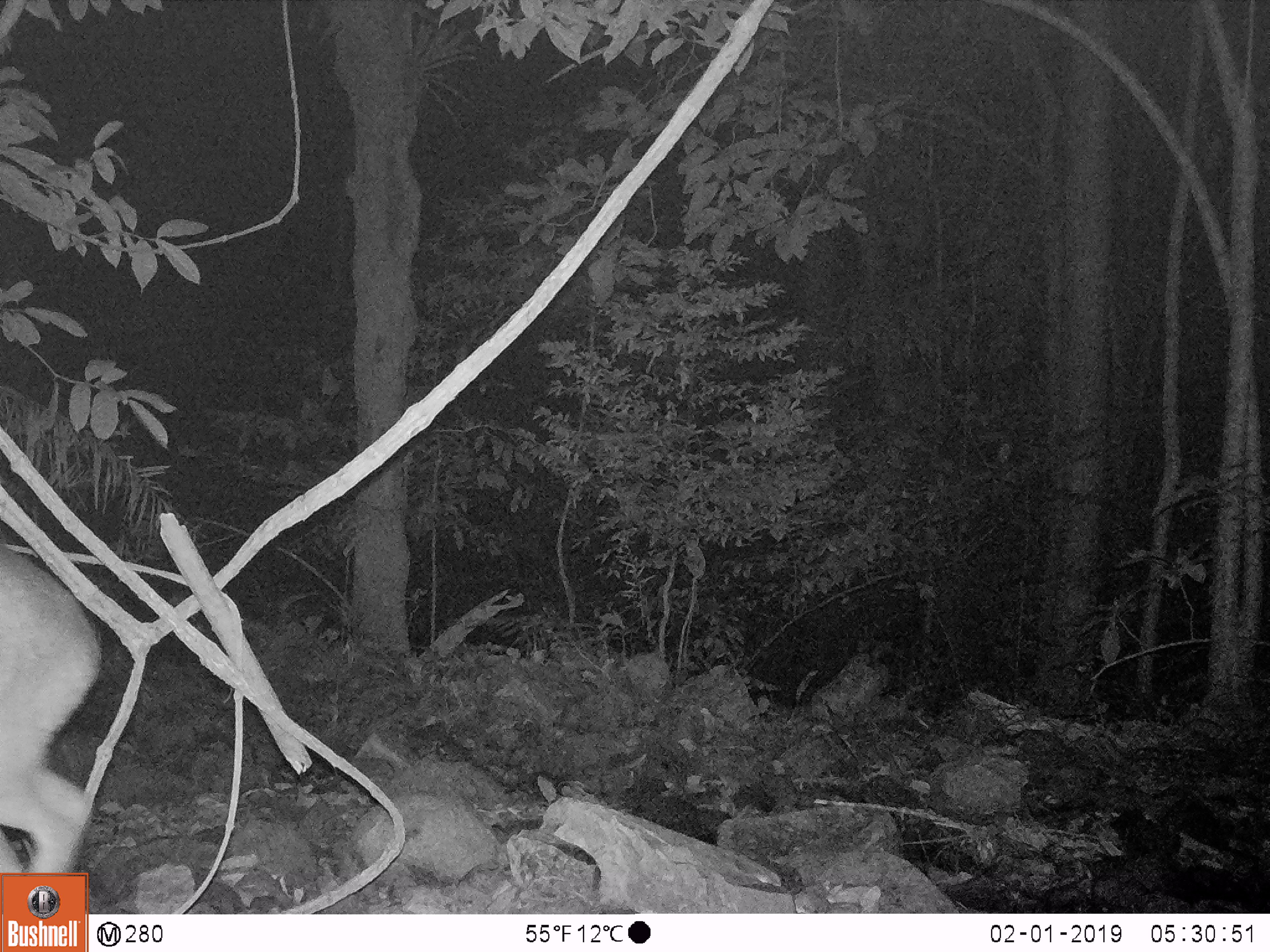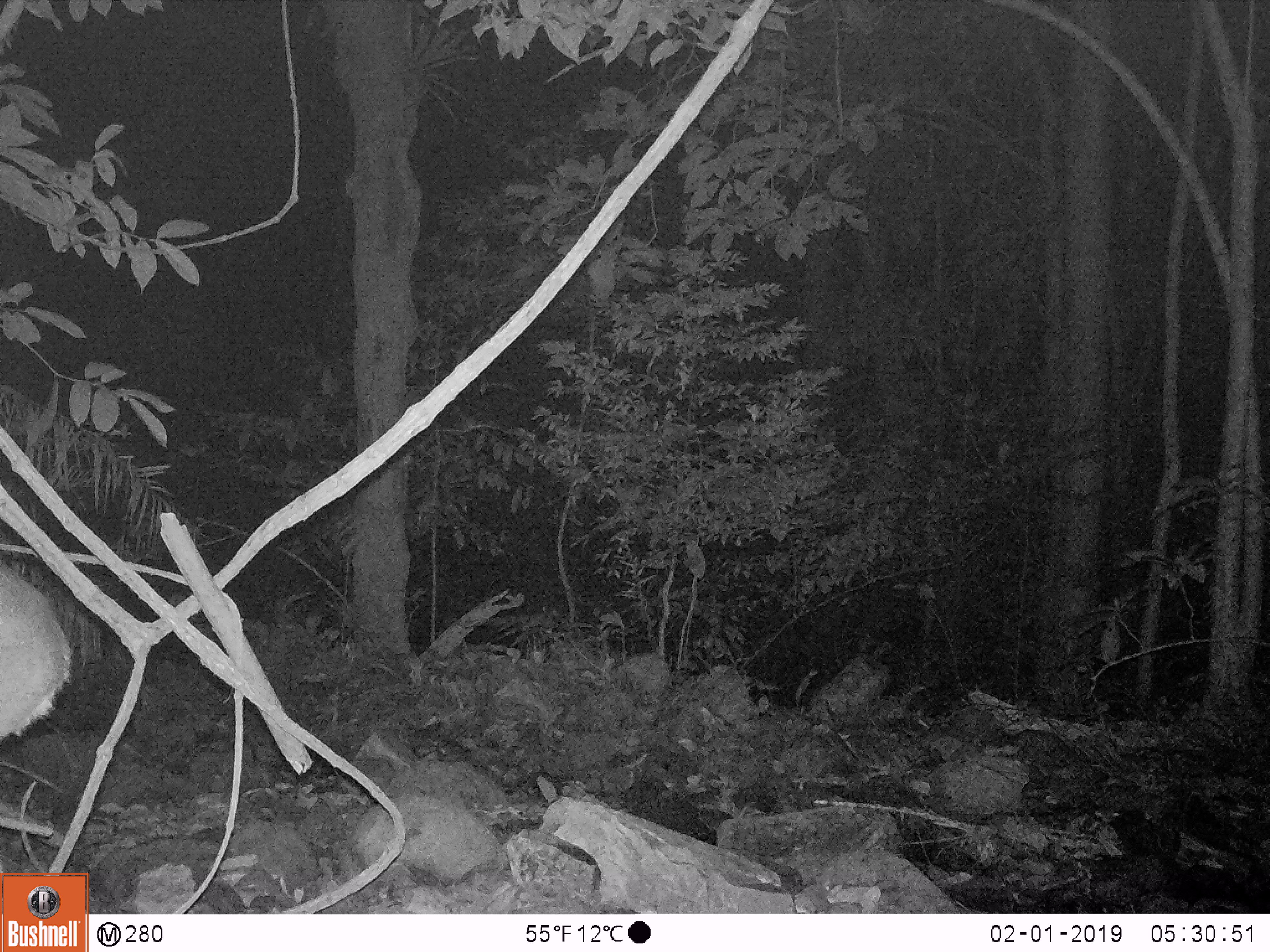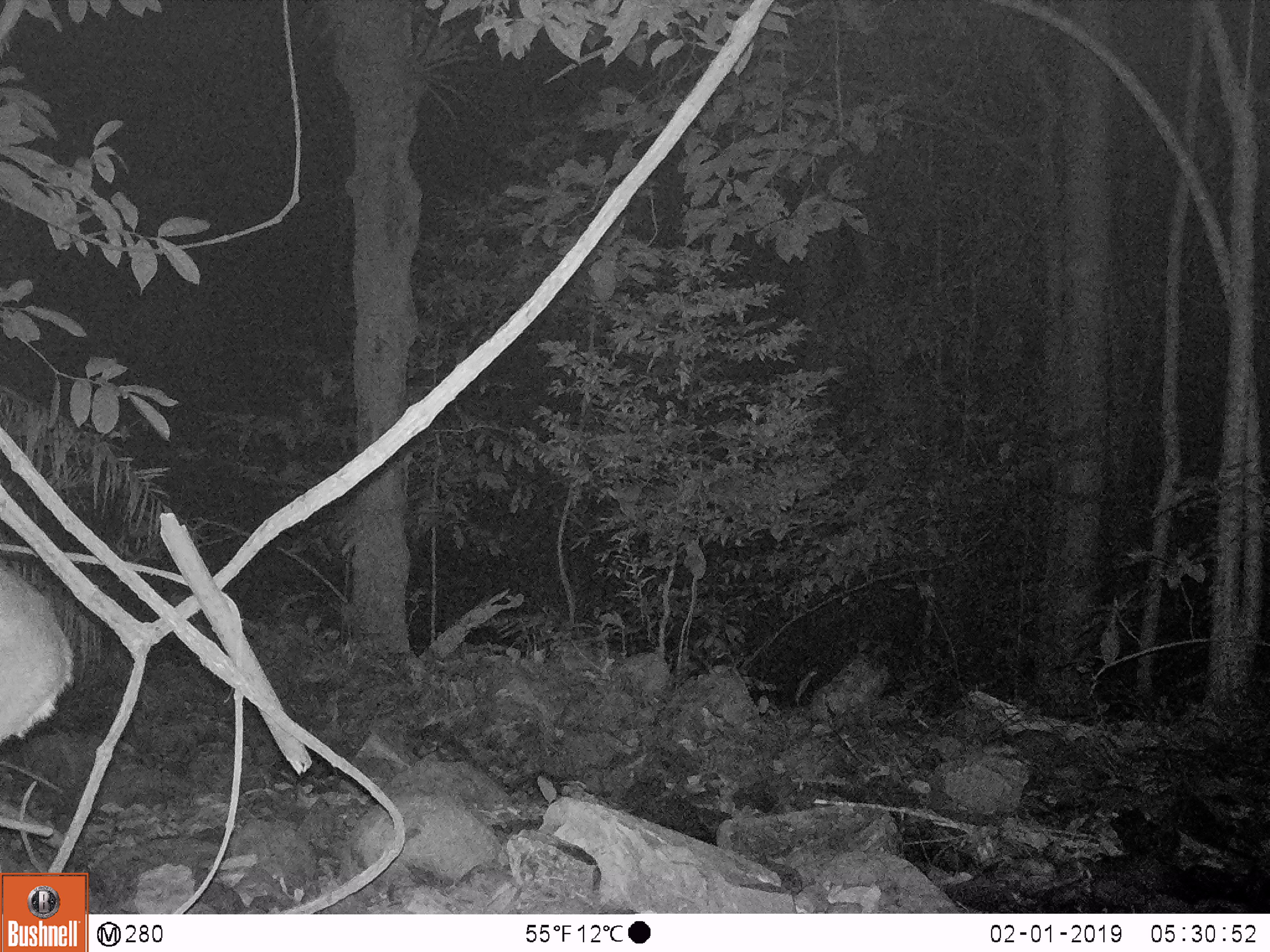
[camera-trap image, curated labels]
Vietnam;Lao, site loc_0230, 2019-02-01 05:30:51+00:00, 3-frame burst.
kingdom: Animalia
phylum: Chordata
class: Mammalia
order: Artiodactyla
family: Cervidae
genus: Muntiacus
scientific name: Muntiacus vuquangensis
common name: large-antlered muntjac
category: large antlered muntjac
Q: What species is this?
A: Large antlered muntjac (large-antlered muntjac) (Muntiacus vuquangensis).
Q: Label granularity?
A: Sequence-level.